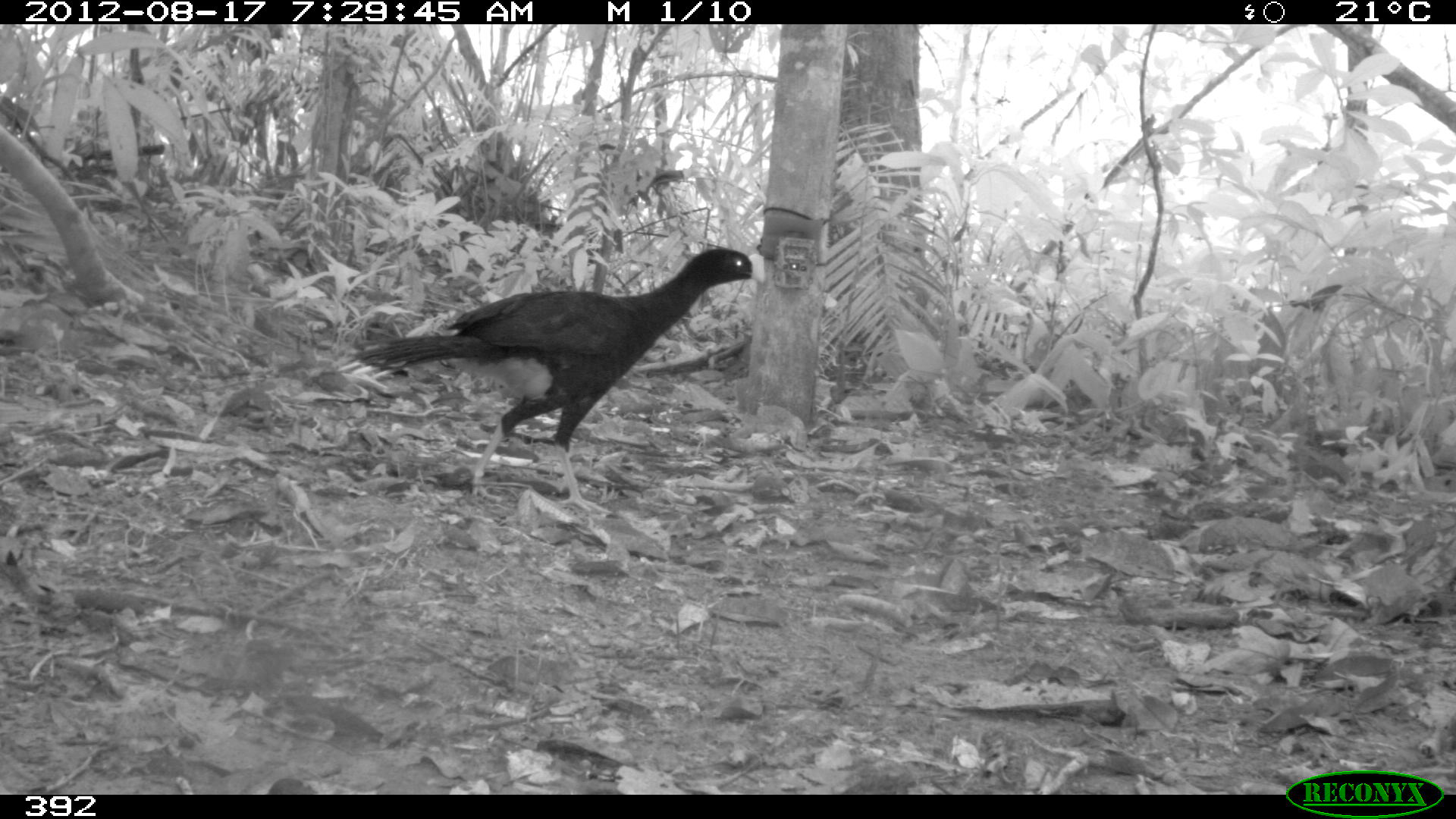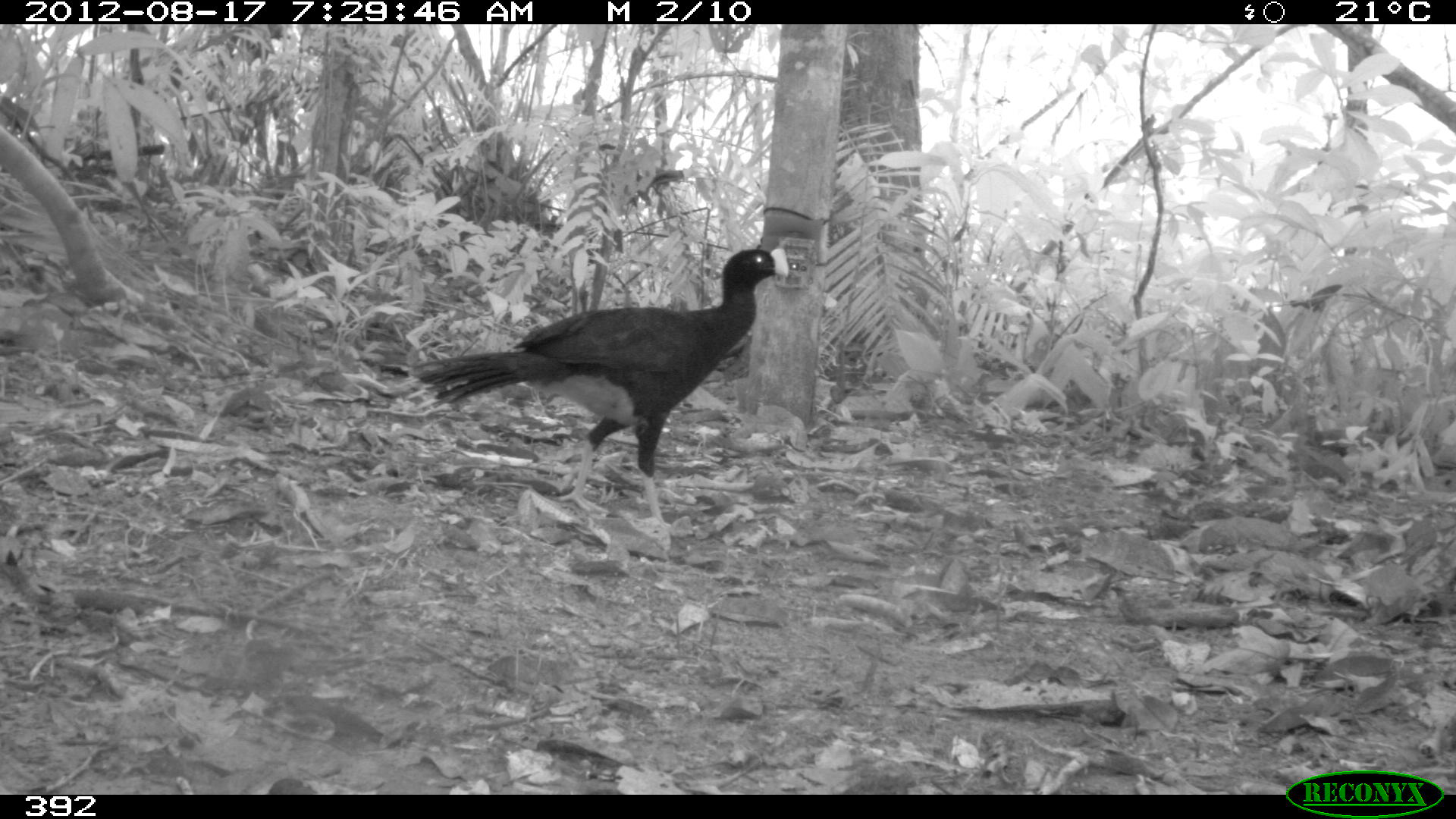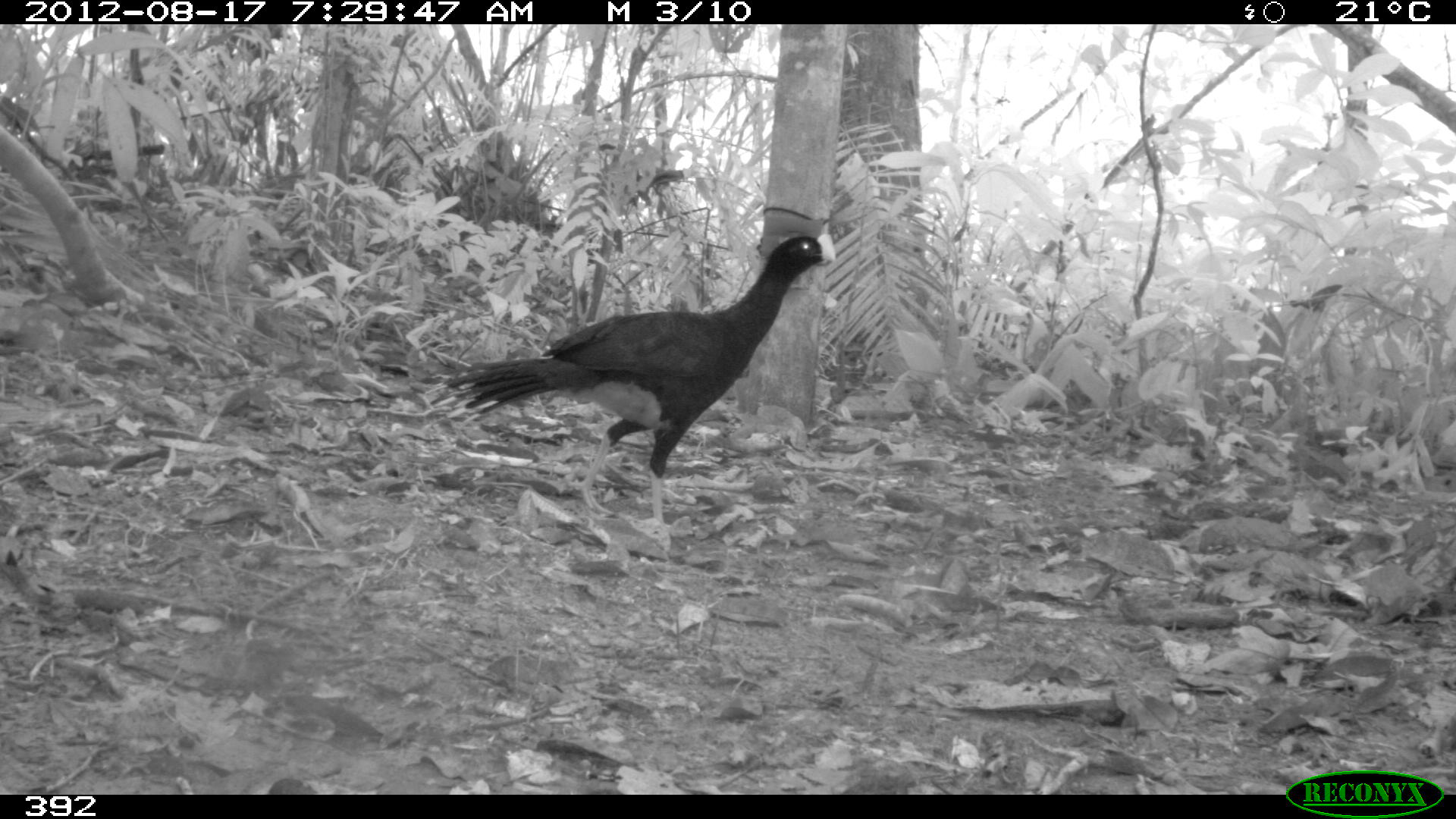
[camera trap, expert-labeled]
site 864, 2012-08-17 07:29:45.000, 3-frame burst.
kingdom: Animalia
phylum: Chordata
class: Aves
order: Galliformes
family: Cracidae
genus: Mitu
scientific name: Mitu tuberosum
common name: razor-billed curassow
Mitu tuberosum (razor-billed curassow).